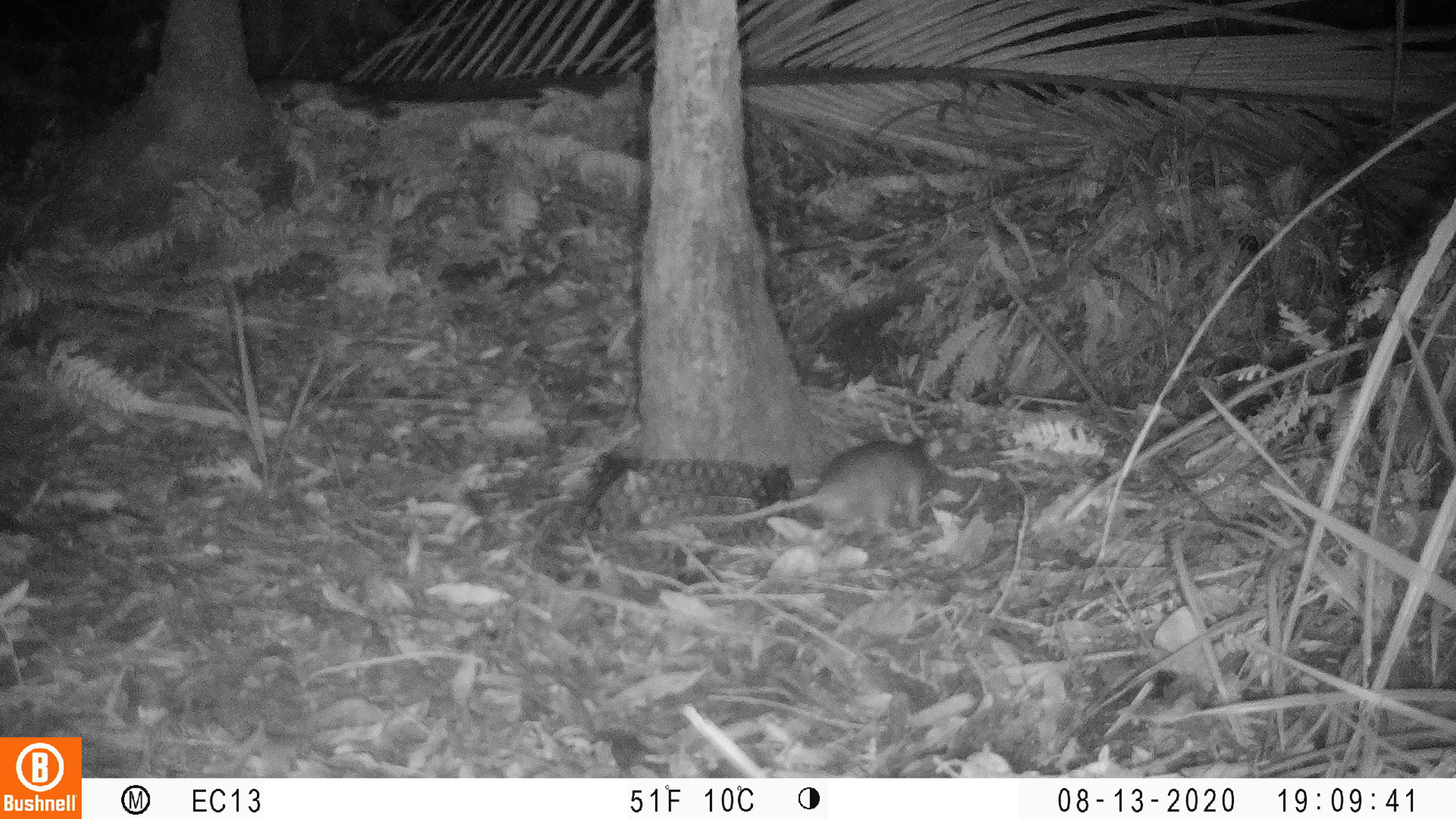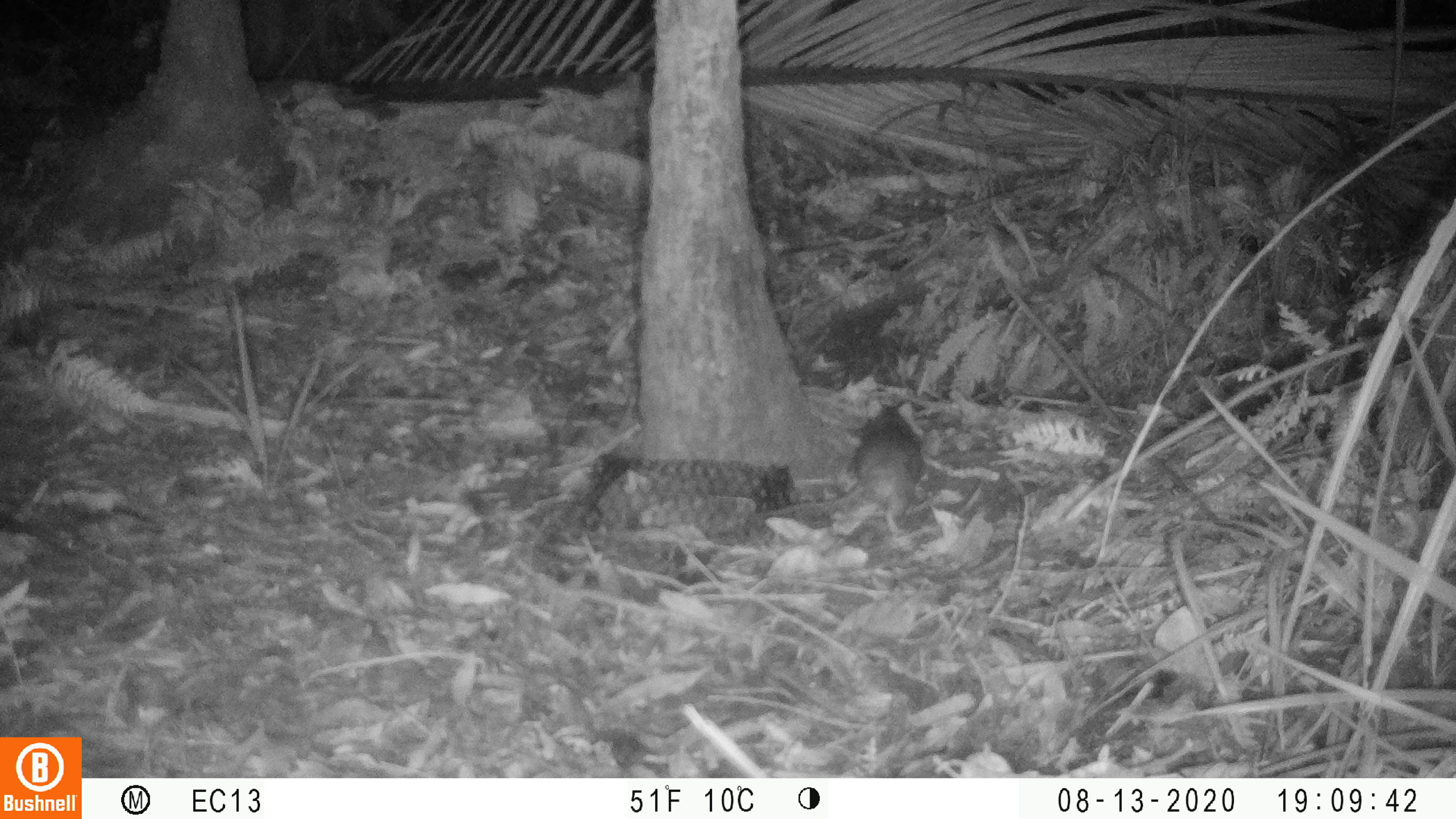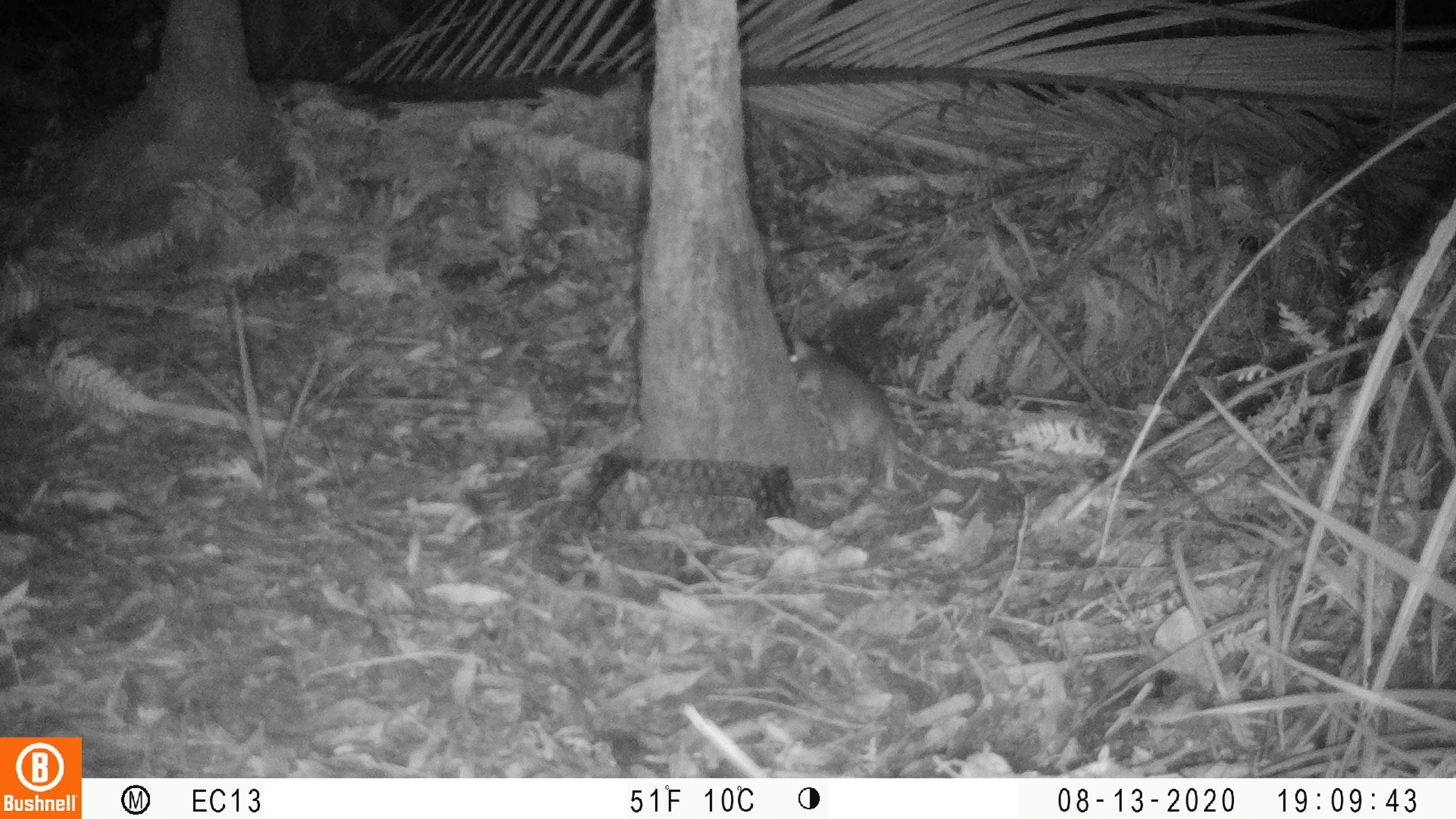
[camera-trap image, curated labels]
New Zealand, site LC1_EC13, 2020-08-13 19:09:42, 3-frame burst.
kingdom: Animalia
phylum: Chordata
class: Mammalia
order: Rodentia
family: Muridae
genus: Rattus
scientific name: Rattus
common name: rat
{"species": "rat (Rattus)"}